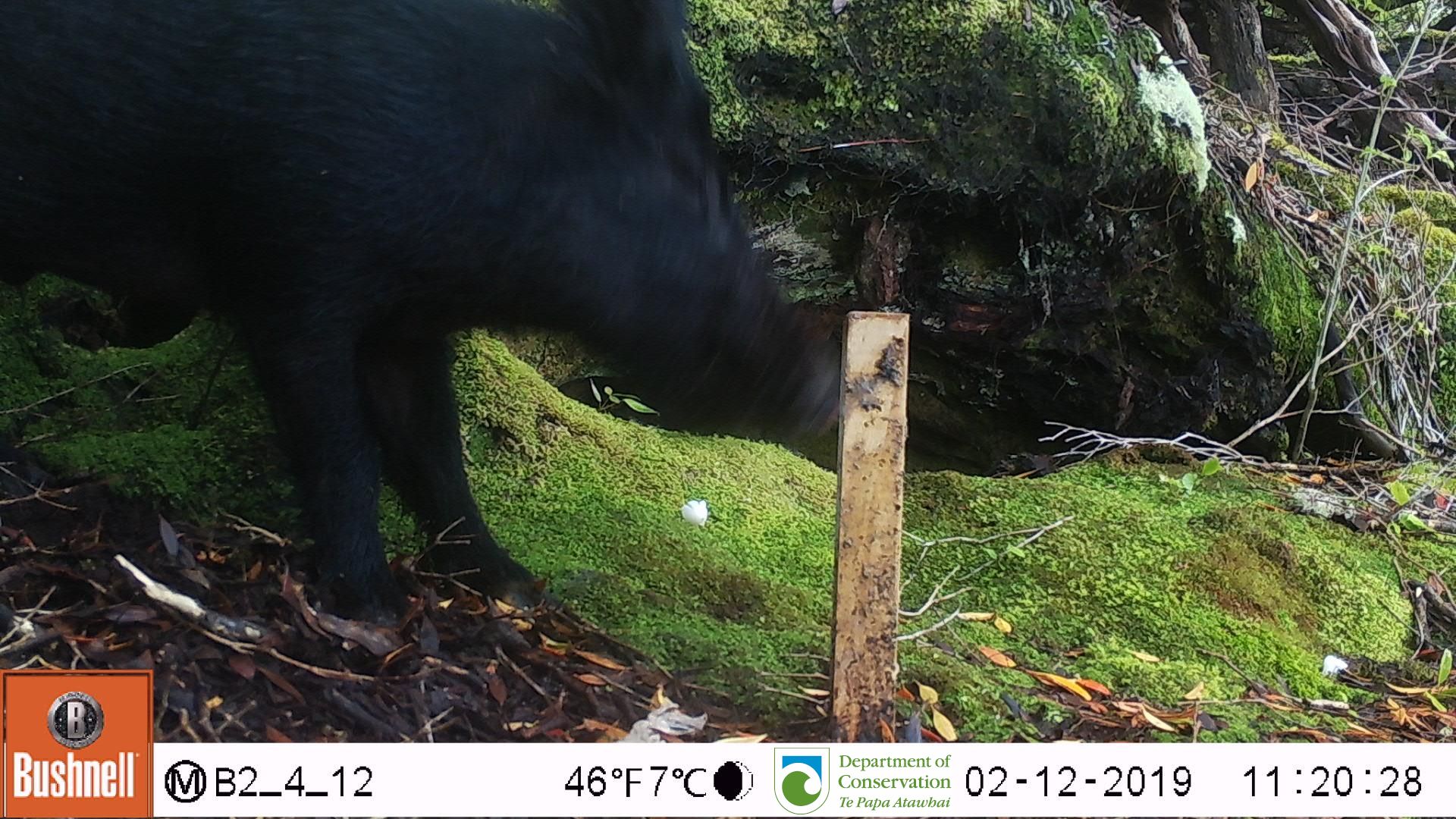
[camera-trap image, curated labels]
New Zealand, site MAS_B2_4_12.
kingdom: Animalia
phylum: Chordata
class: Mammalia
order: Artiodactyla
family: Suidae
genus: Sus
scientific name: Sus scrofa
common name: pig